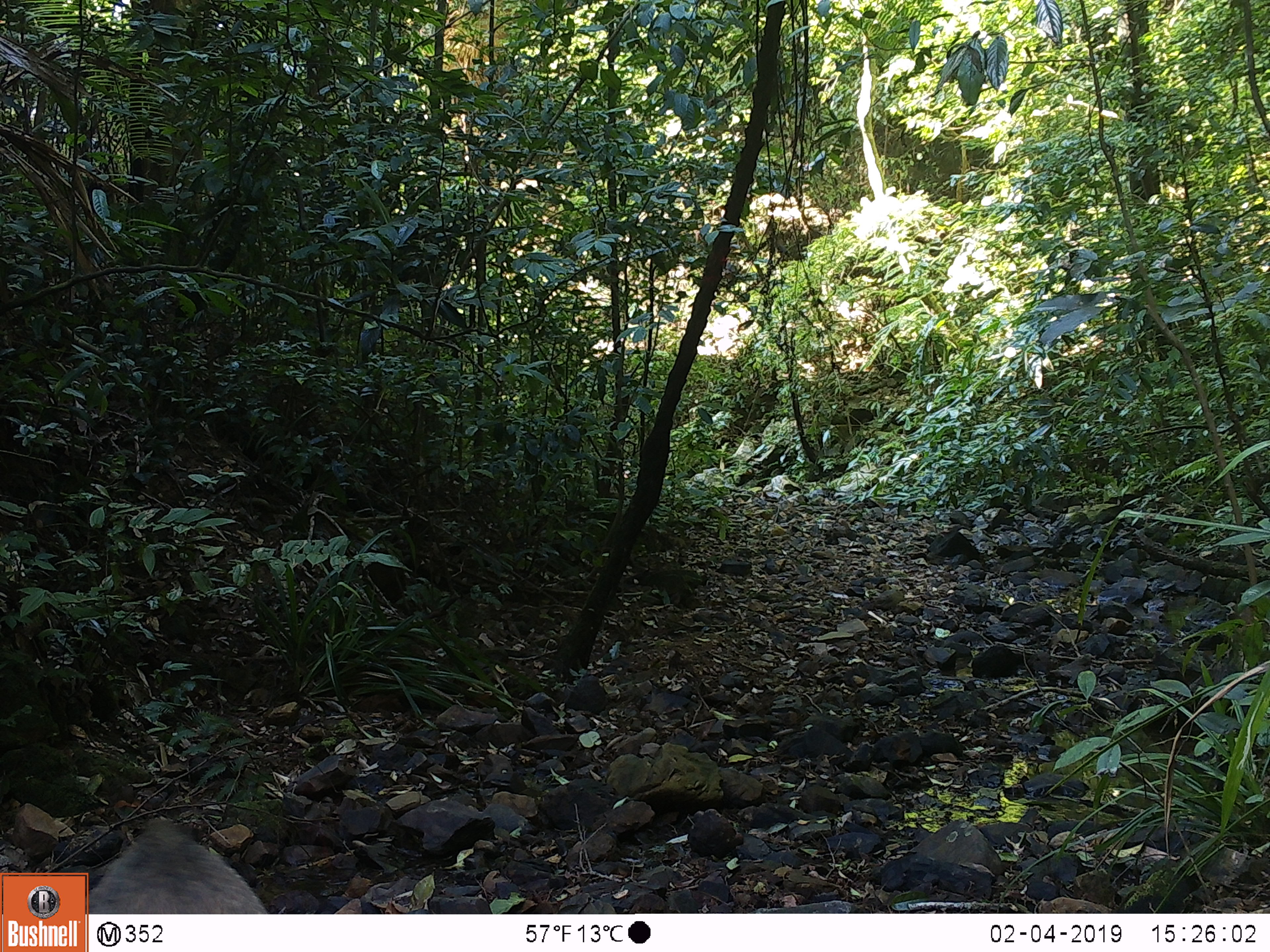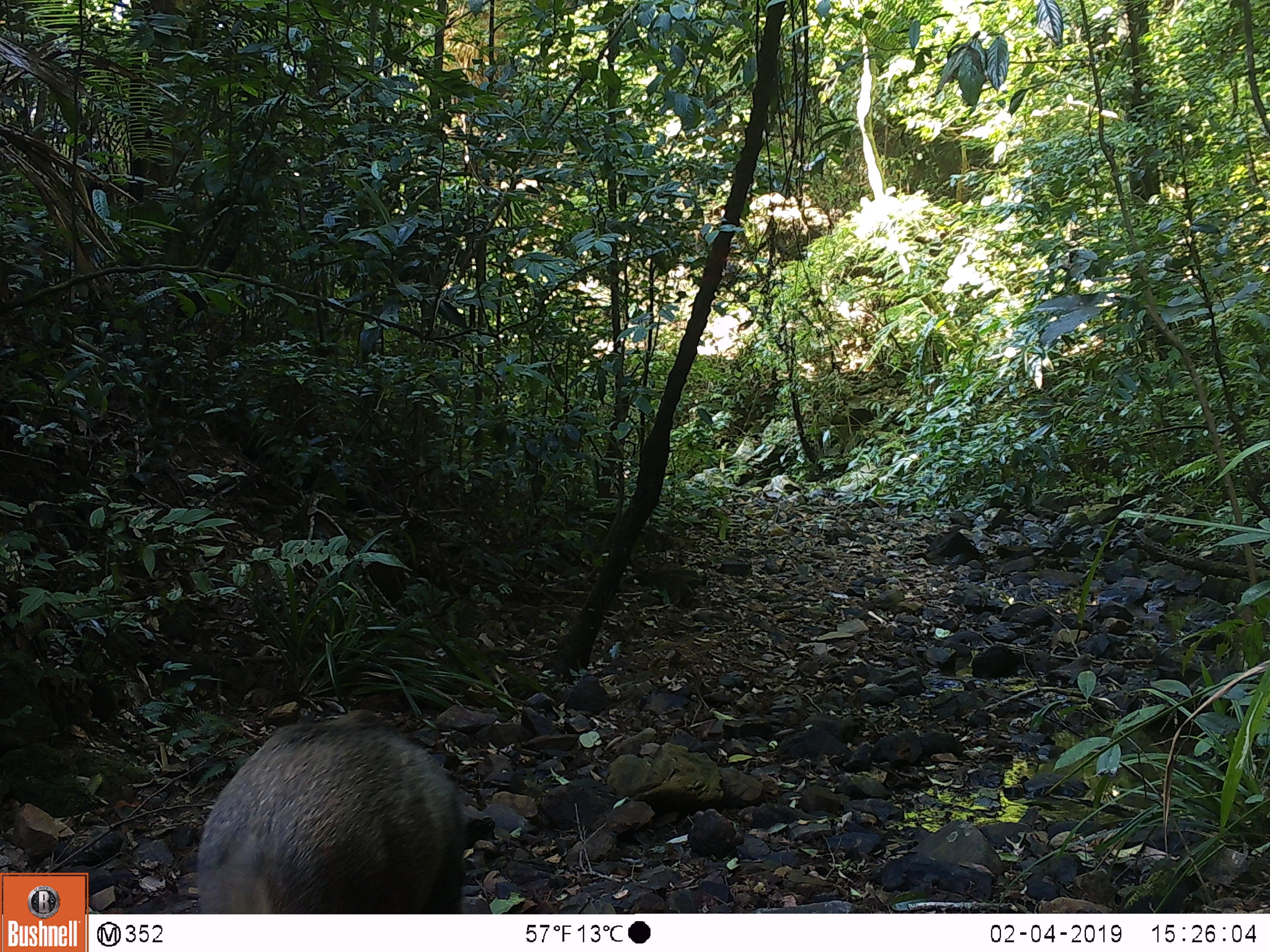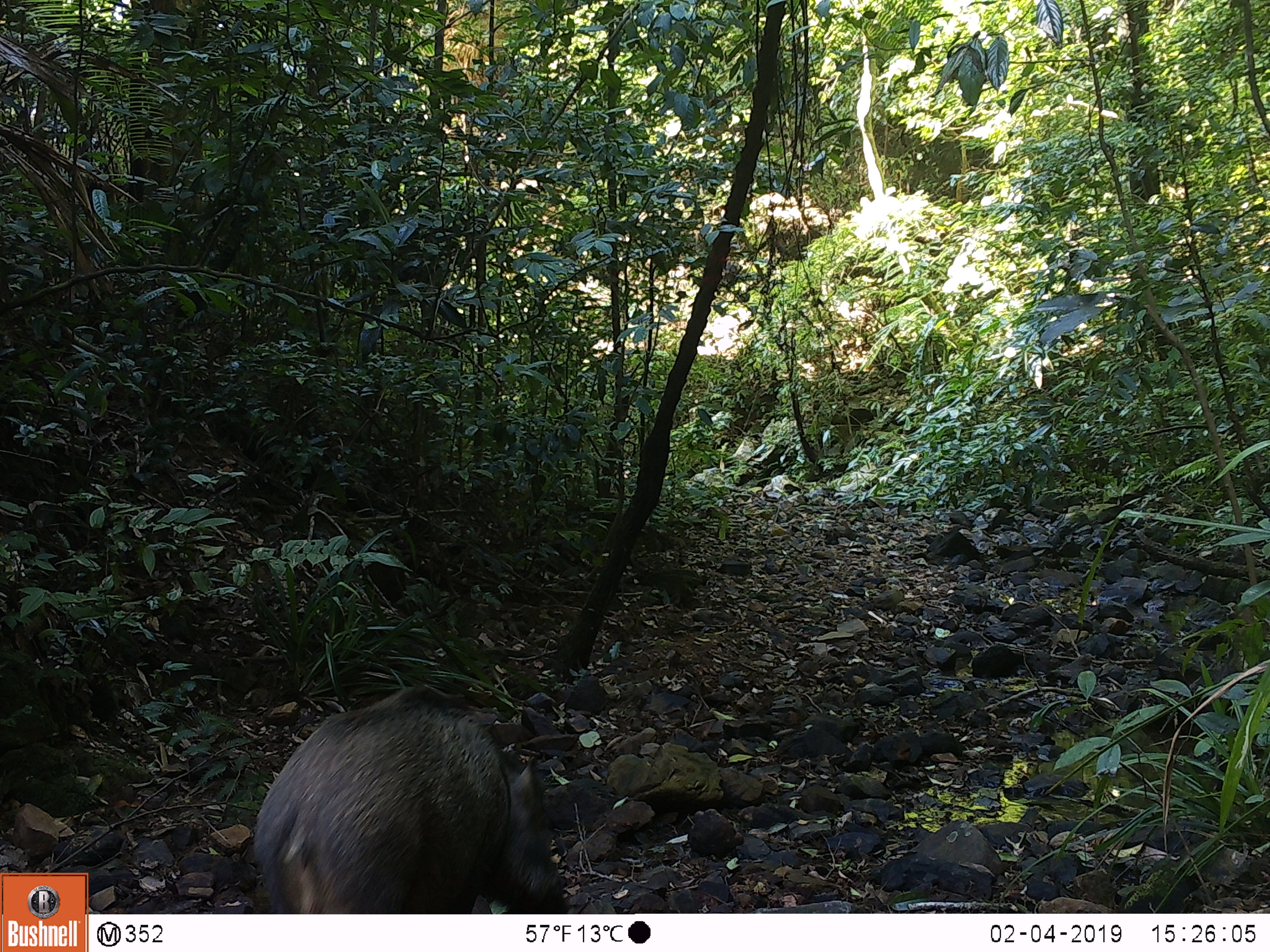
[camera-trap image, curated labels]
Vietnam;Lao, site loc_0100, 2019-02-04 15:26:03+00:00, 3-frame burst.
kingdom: Animalia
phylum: Chordata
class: Mammalia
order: Artiodactyla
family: Suidae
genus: Sus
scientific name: Sus scrofa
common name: eurasian wild pig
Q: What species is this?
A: Eurasian wild pig (Sus scrofa).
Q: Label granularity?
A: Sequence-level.